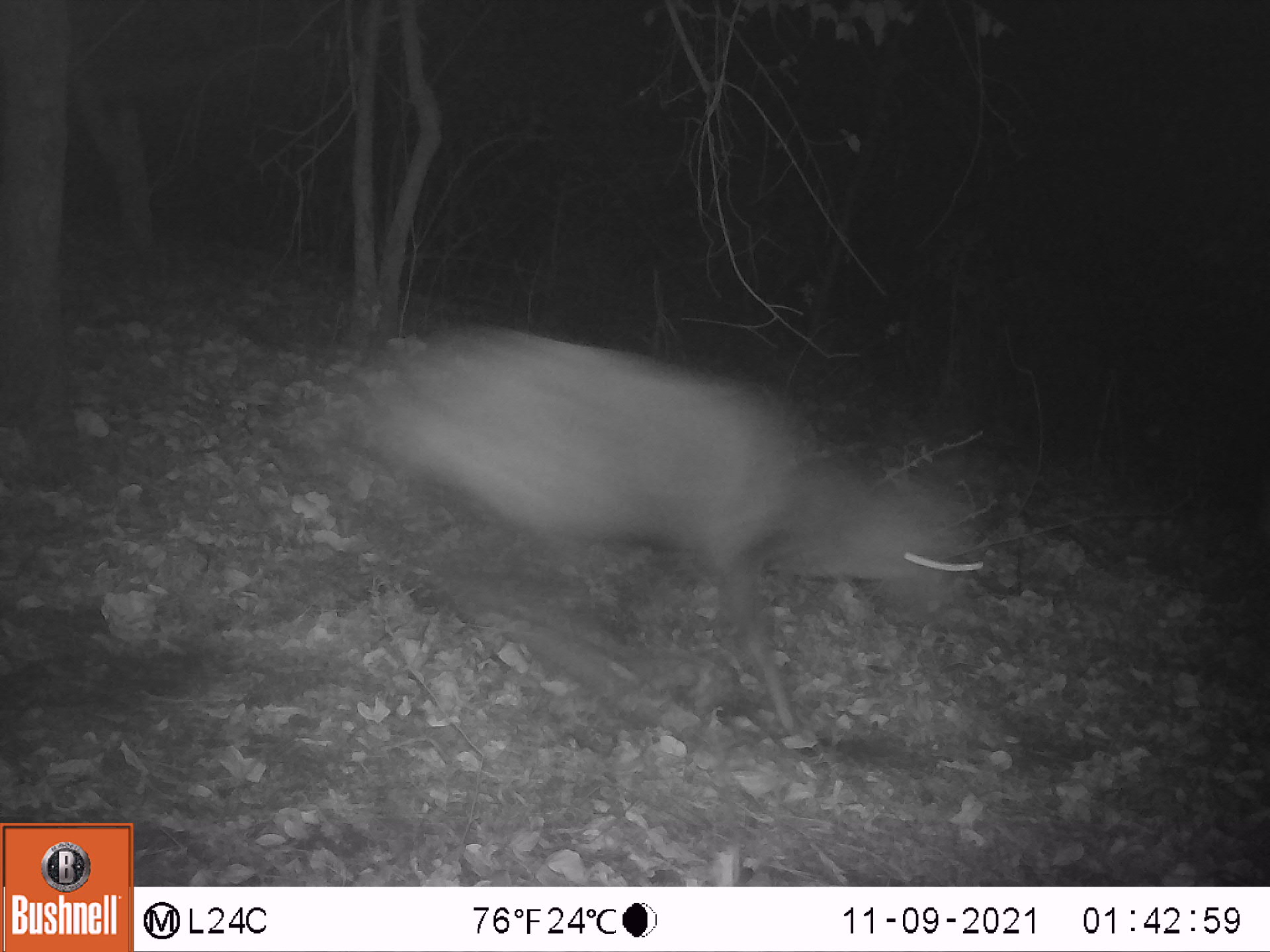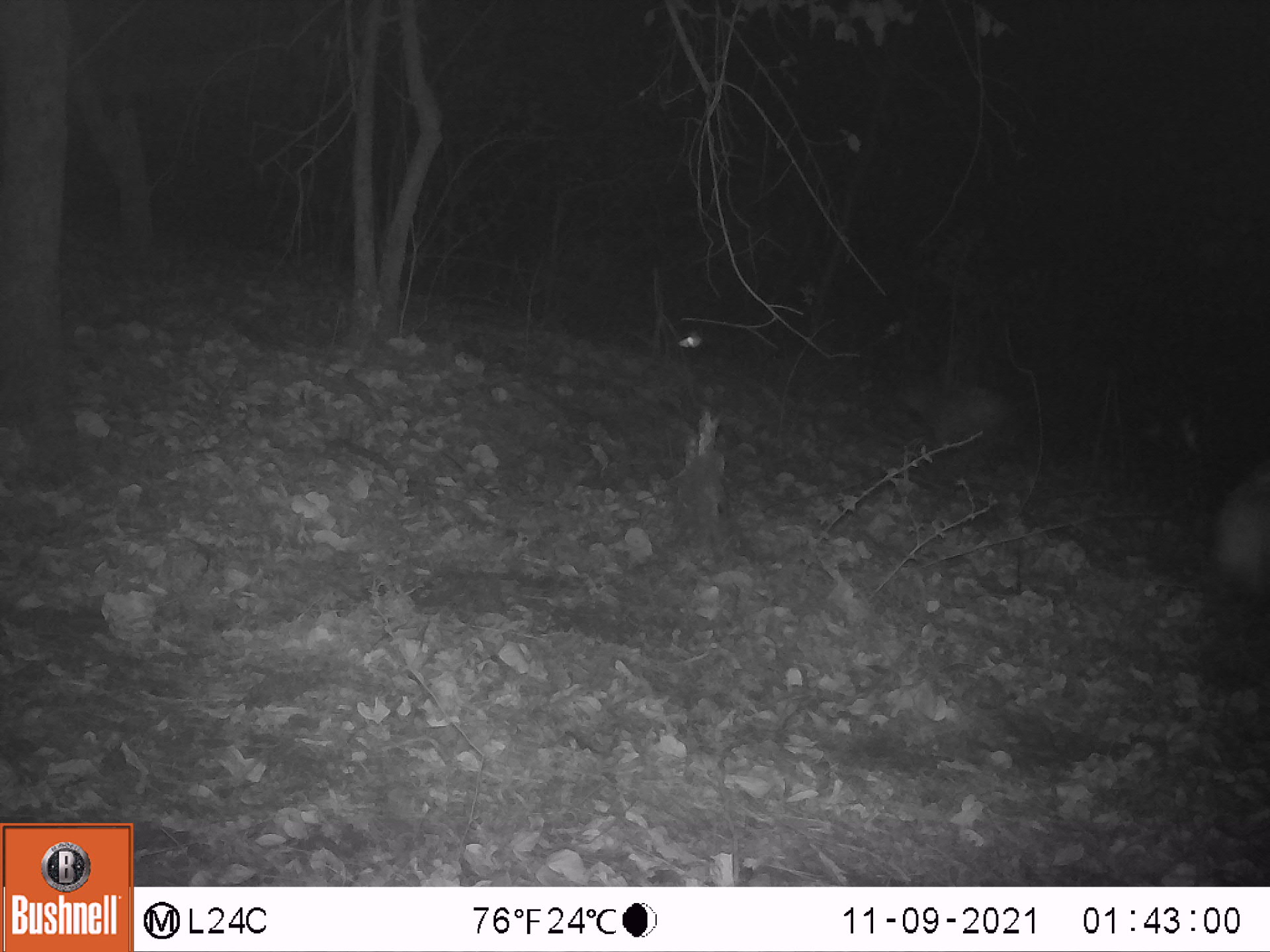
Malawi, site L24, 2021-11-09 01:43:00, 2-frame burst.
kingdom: Animalia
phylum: Chordata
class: Mammalia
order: Artiodactyla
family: Bovidae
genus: Tragelaphus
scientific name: Tragelaphus sylvaticus sylvaticus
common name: cape bushbuck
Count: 1.